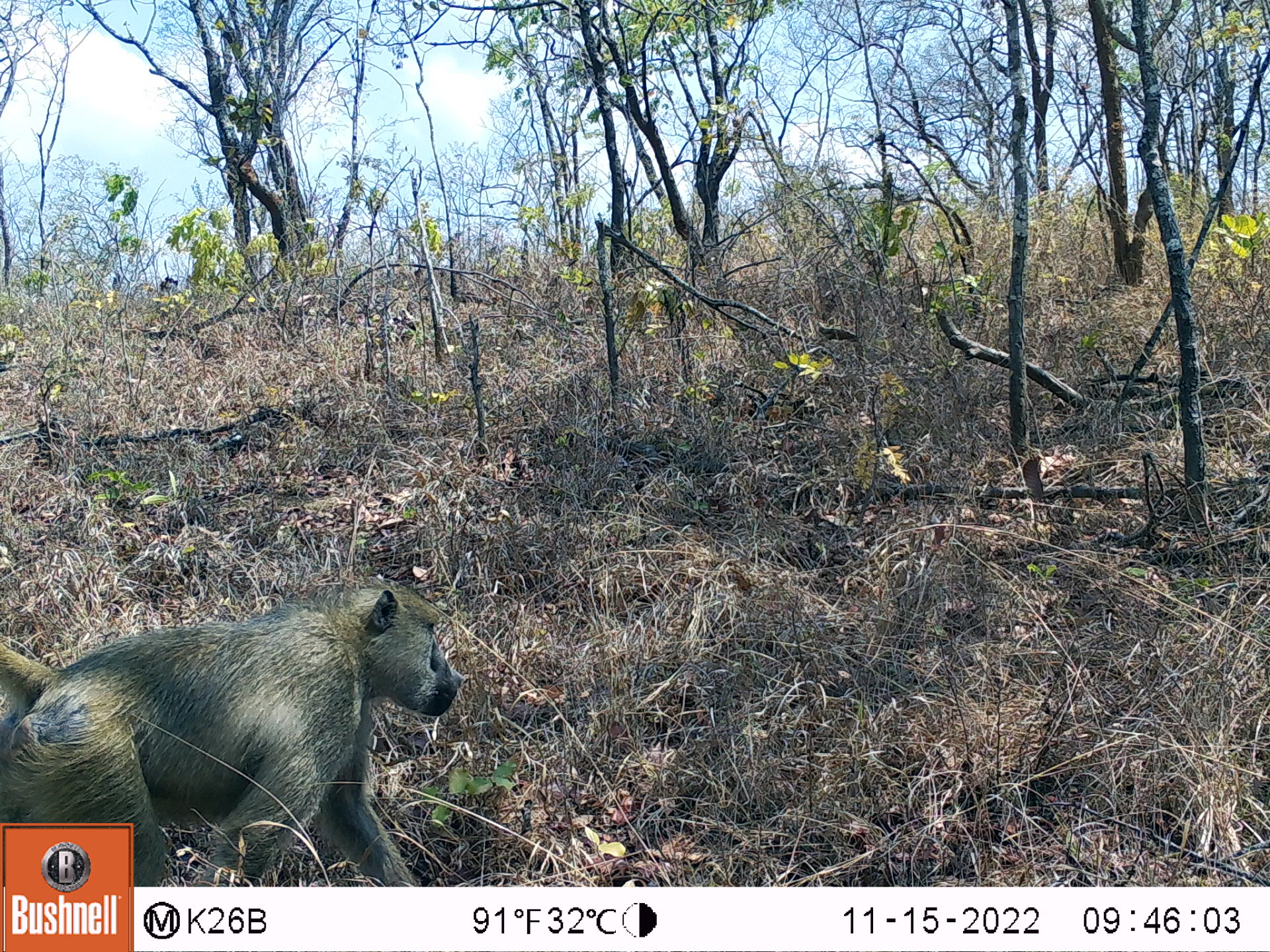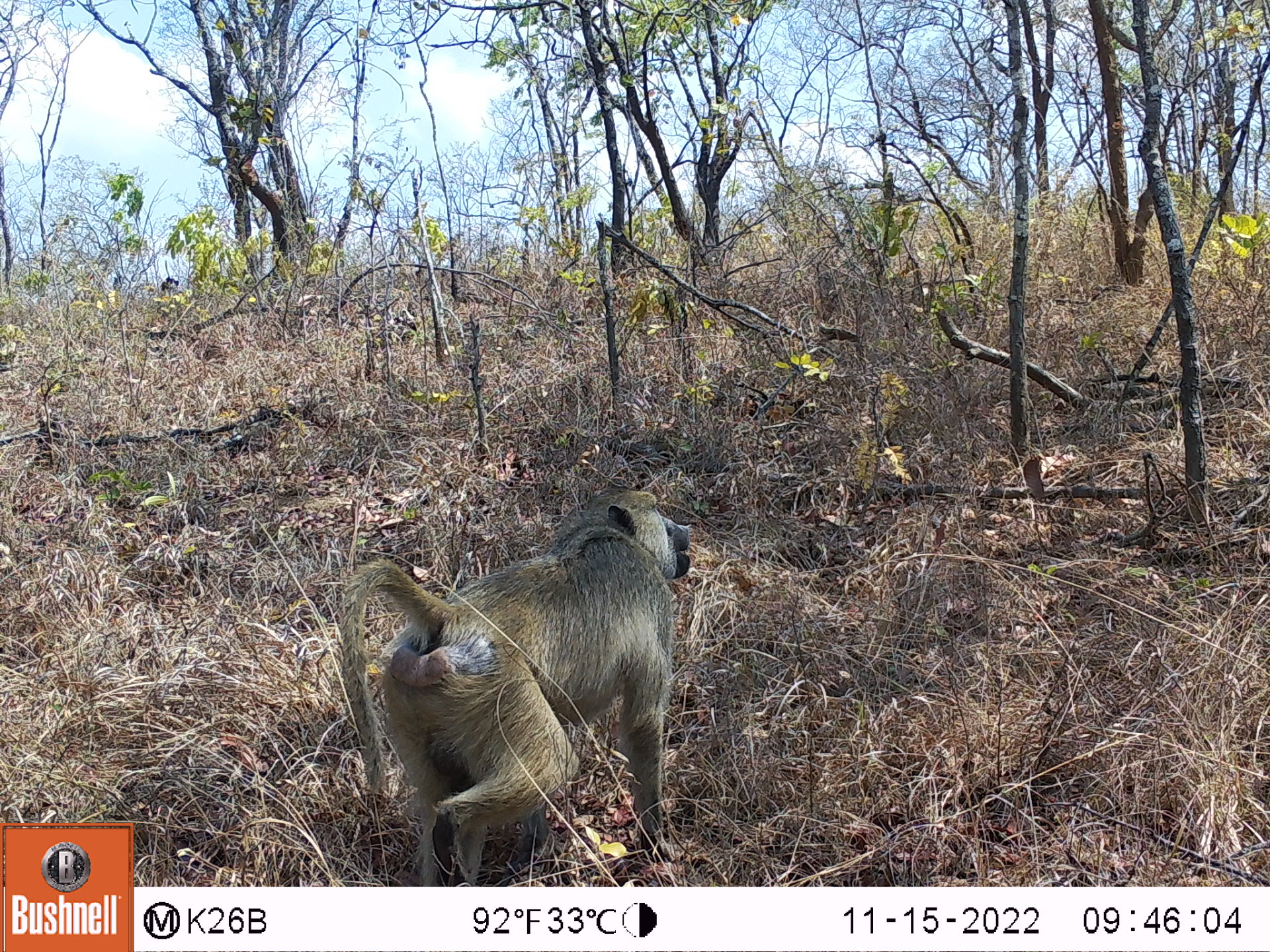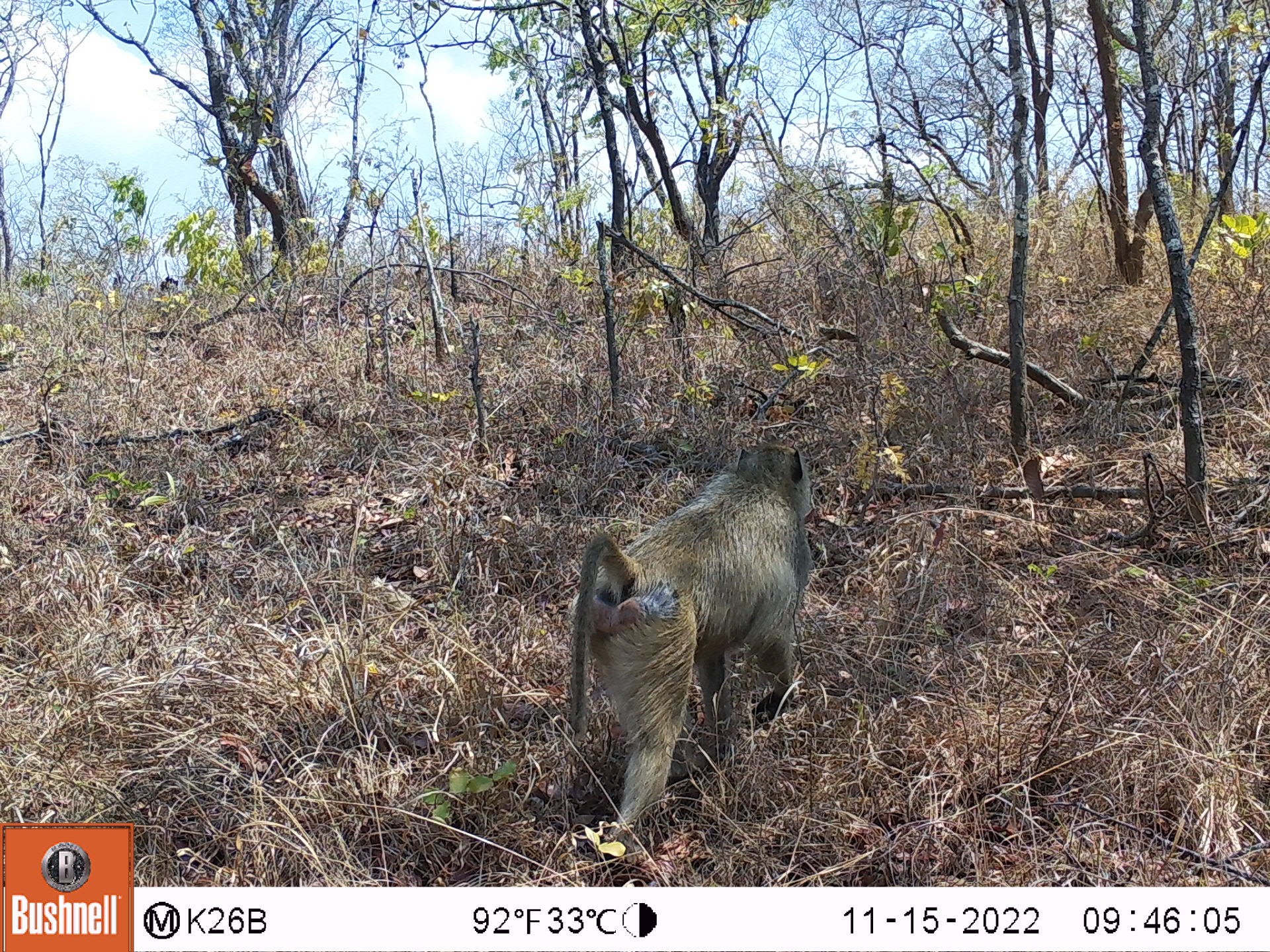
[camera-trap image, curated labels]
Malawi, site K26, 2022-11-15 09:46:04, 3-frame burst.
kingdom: Animalia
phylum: Chordata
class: Mammalia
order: Primates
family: Cercopithecidae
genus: Papio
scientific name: Papio cynocephalus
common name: yellow baboon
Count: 1.